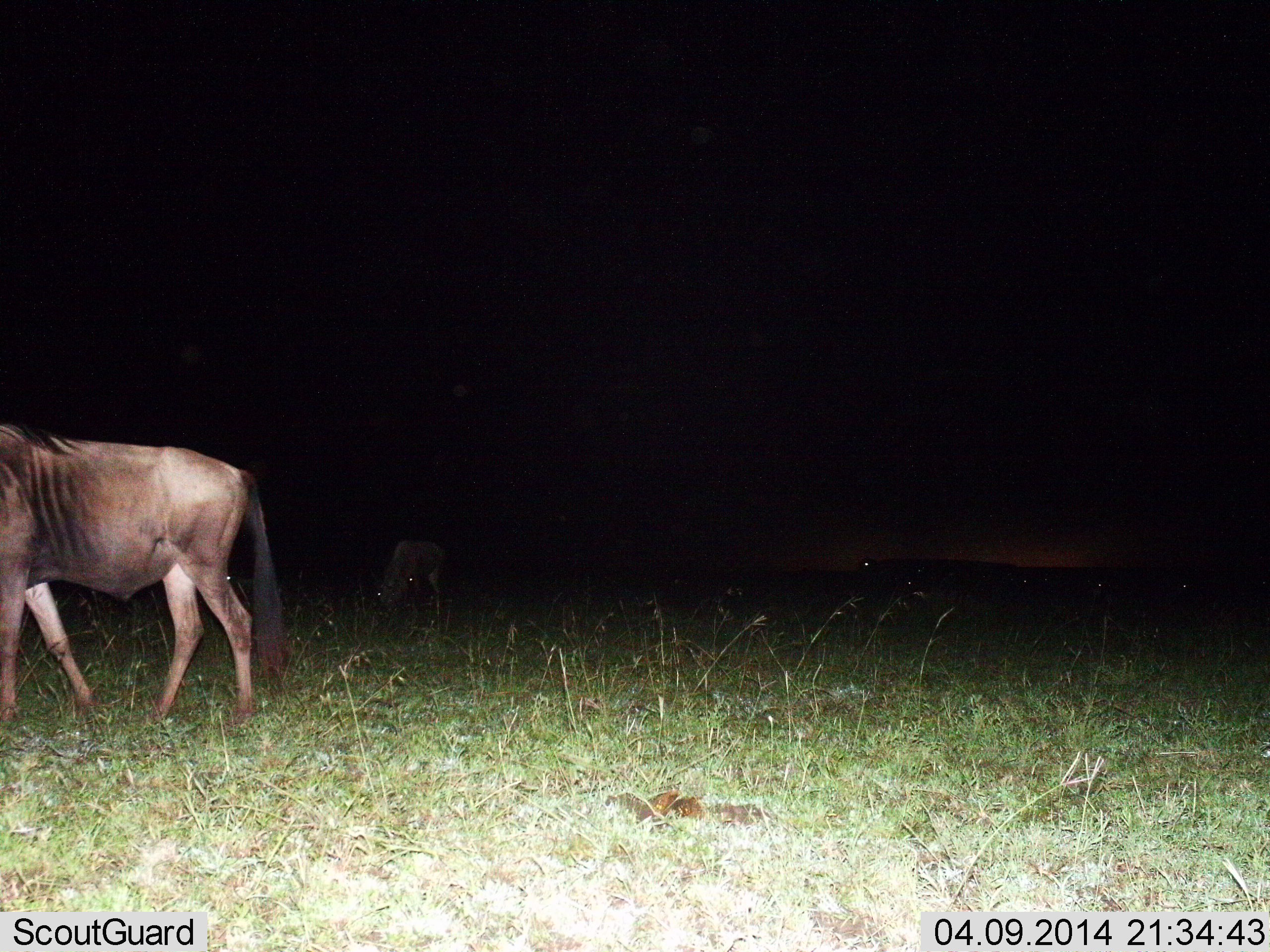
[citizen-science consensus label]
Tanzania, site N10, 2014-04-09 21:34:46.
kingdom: Animalia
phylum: Chordata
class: Mammalia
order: Artiodactyla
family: Bovidae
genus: Connochaetes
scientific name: Connochaetes taurinus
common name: blue wildebeest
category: wildebeest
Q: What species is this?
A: Wildebeest (blue wildebeest) (Connochaetes taurinus).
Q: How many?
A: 2.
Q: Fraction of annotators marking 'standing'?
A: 45%.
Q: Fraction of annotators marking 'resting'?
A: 0%.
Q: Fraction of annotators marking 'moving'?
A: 45%.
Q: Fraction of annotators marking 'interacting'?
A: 0%.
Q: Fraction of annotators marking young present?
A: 18%.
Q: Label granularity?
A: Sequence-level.